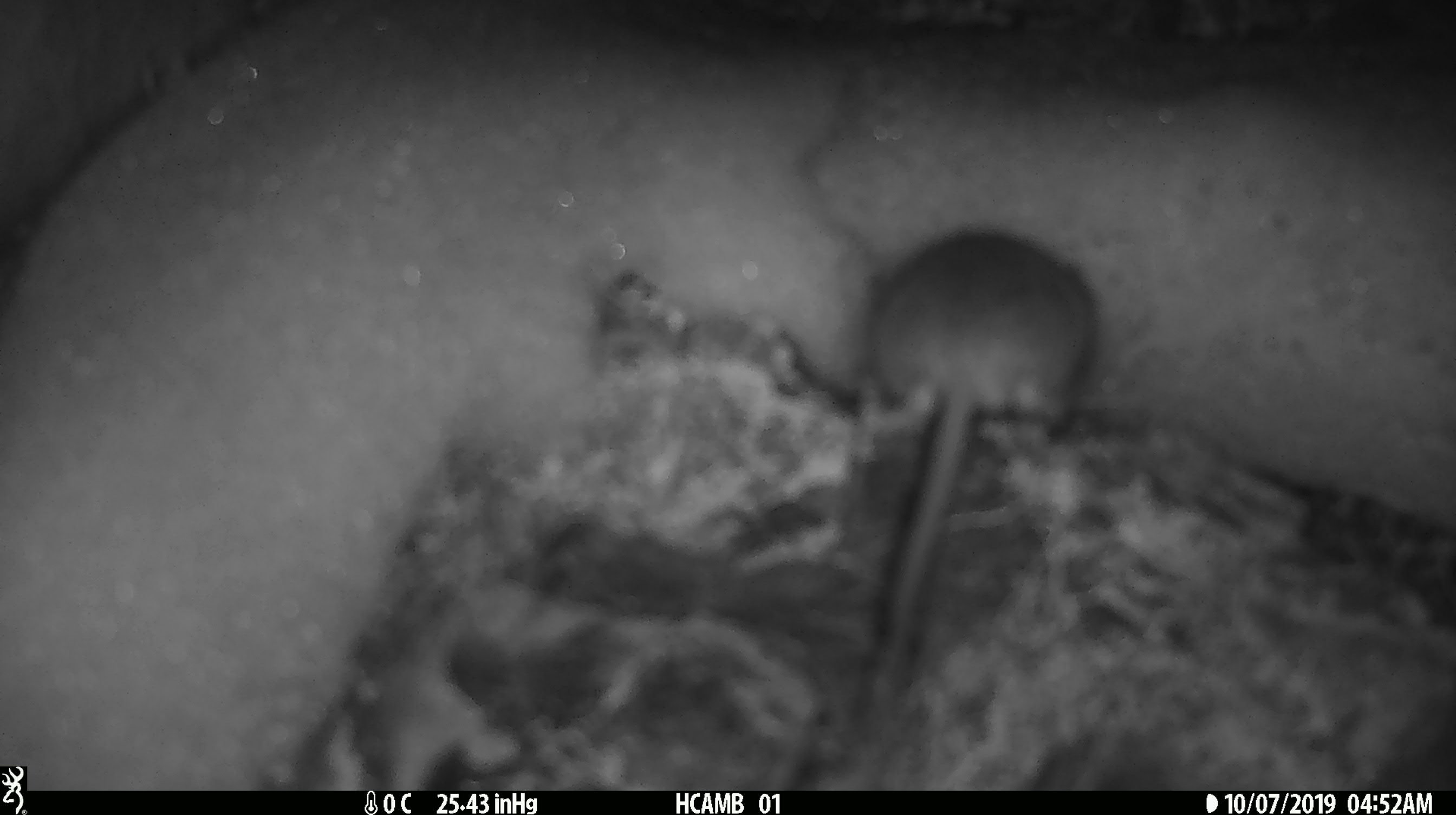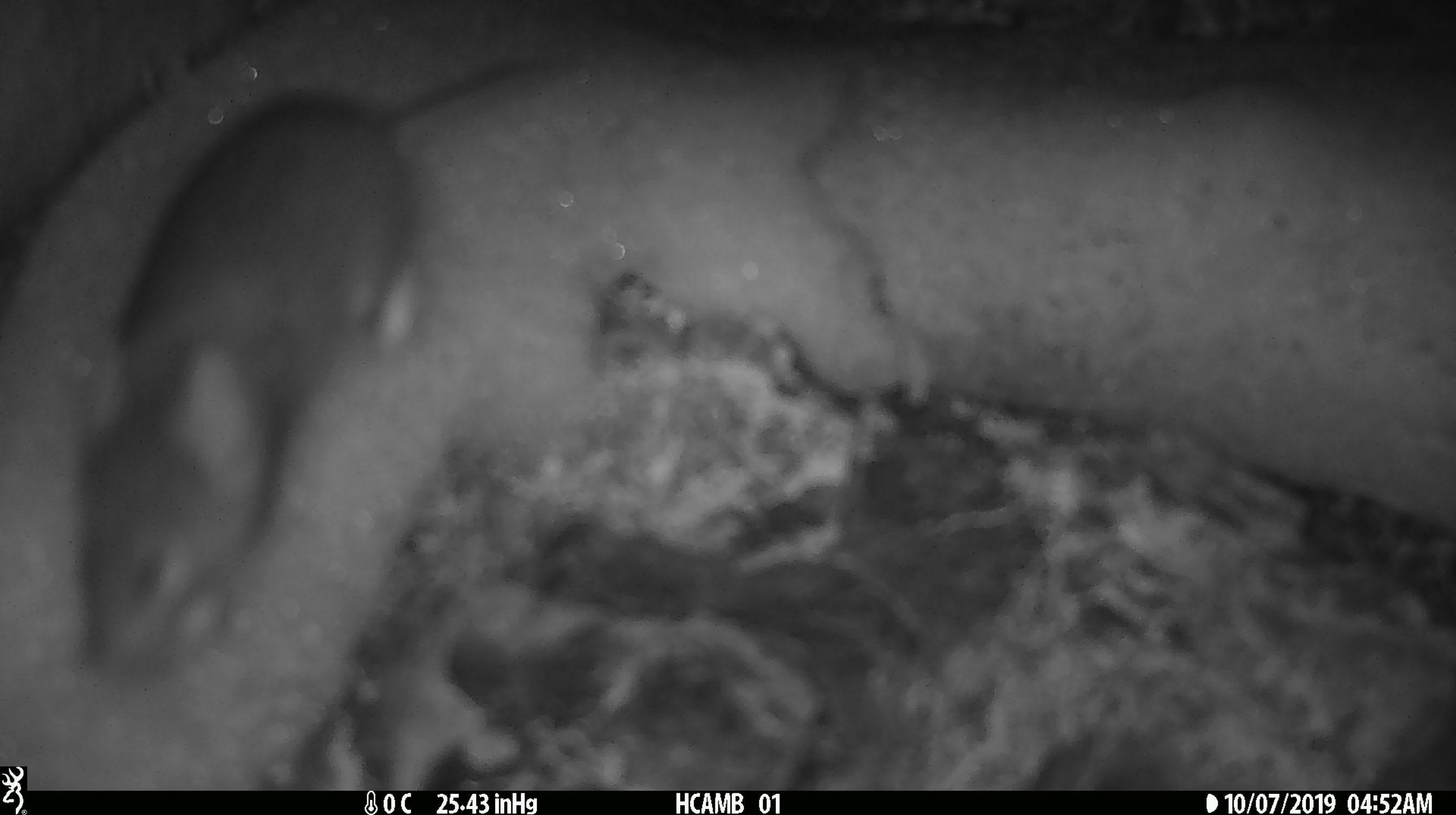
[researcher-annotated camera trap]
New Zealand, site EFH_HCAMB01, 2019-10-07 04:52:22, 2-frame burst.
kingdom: Animalia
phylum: Chordata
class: Mammalia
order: Rodentia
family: Muridae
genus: Mus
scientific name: Mus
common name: mouse